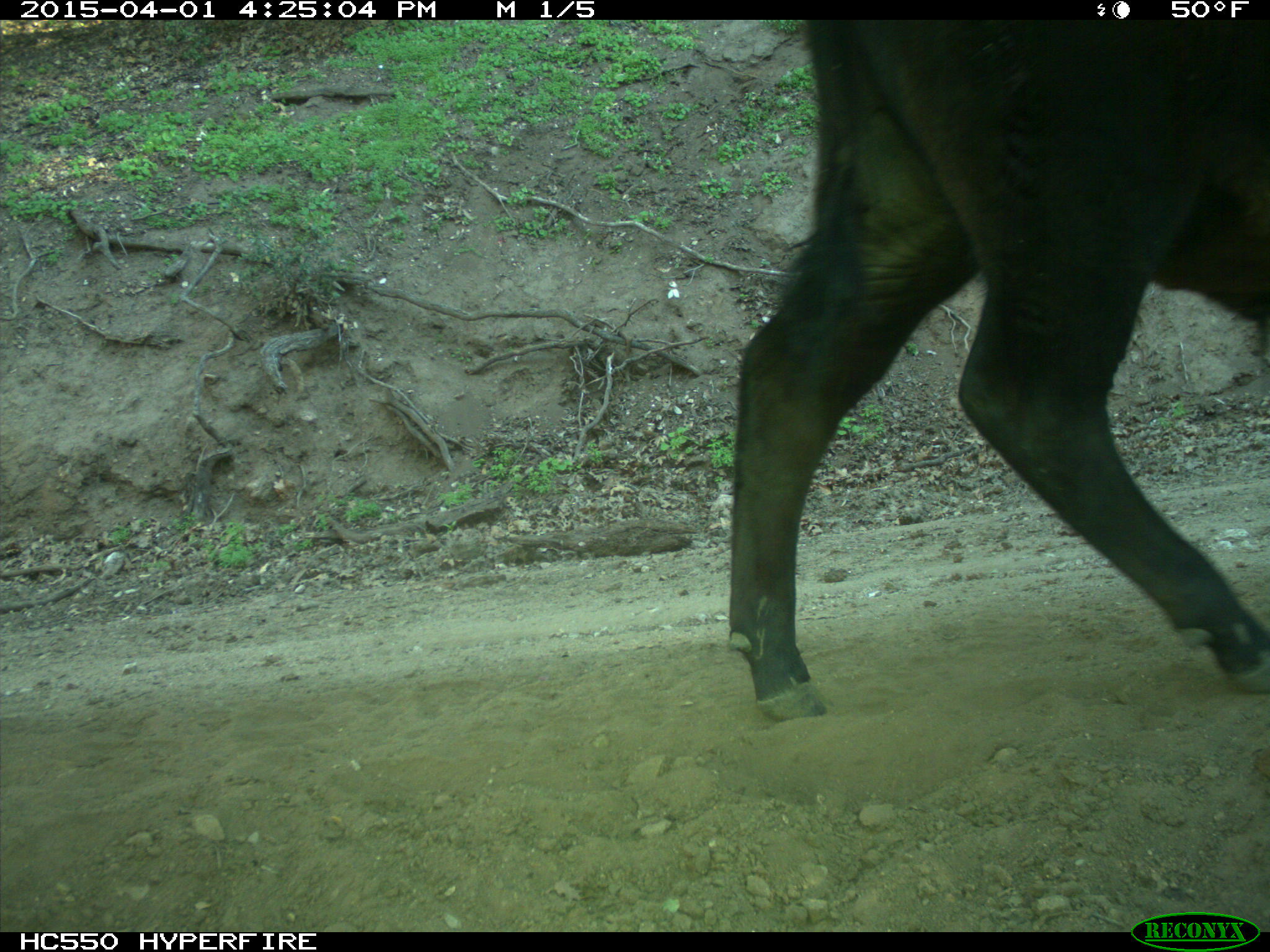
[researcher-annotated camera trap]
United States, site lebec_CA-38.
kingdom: Animalia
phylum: Chordata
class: Mammalia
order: Artiodactyla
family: Bovidae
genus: Bos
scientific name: Bos taurus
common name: domestic cow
Bos taurus (domestic cow).